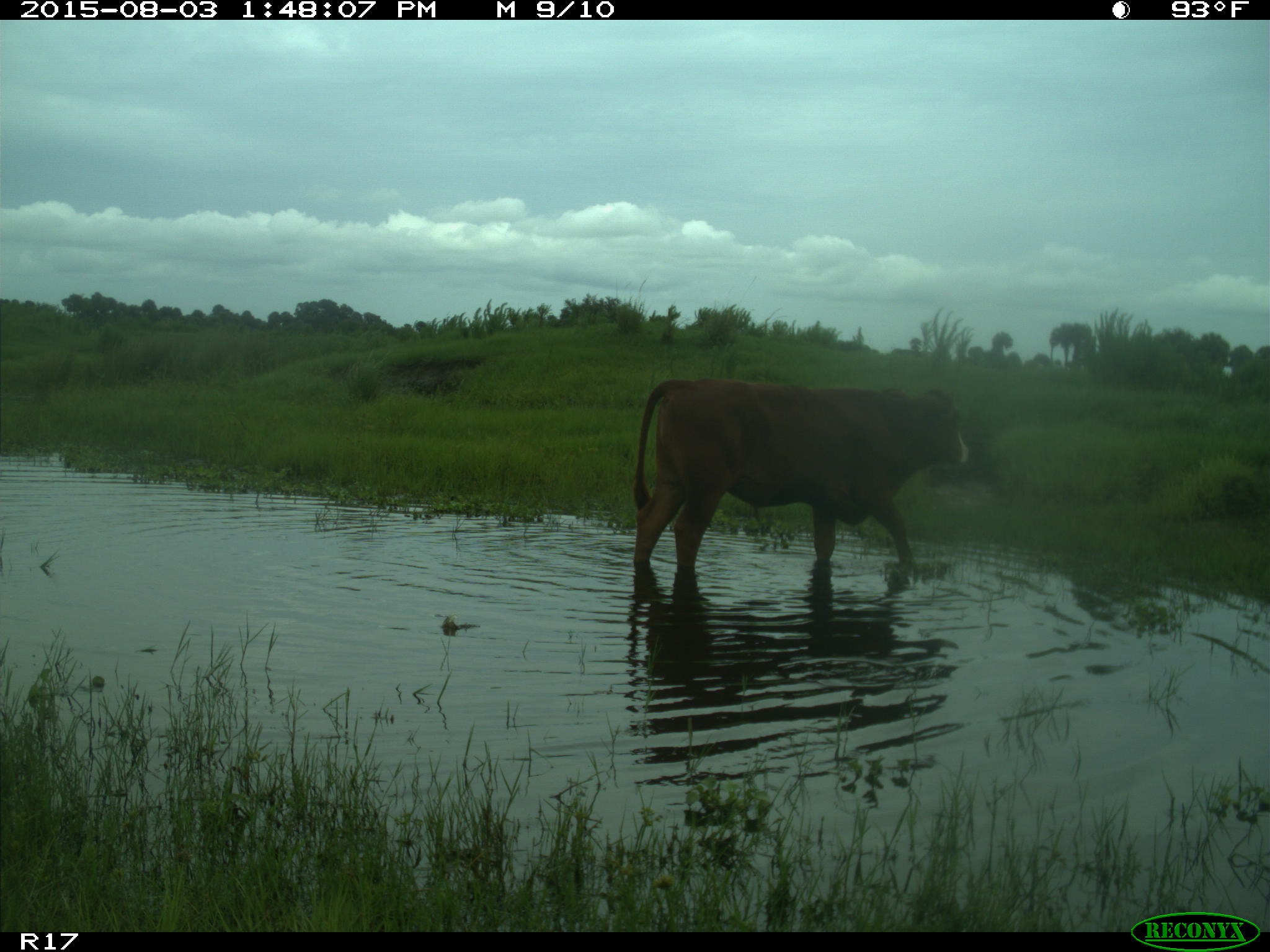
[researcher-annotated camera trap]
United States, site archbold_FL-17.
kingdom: Animalia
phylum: Chordata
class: Mammalia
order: Artiodactyla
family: Bovidae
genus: Bos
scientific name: Bos taurus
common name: domestic cow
Bos taurus (domestic cow).